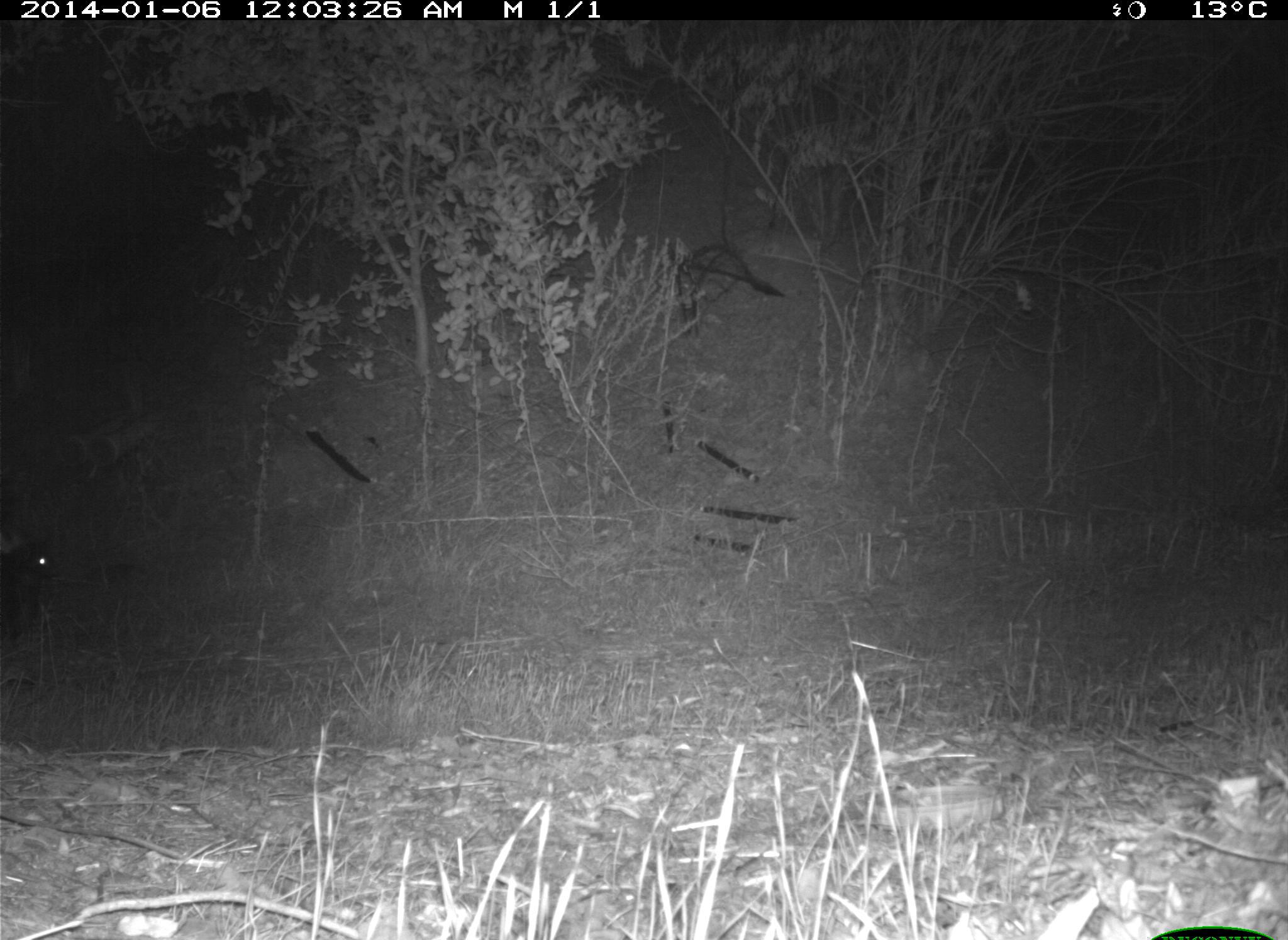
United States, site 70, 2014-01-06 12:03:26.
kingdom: Animalia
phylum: Chordata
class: Mammalia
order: Carnivora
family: Mephitidae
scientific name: Mephitidae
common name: skunk